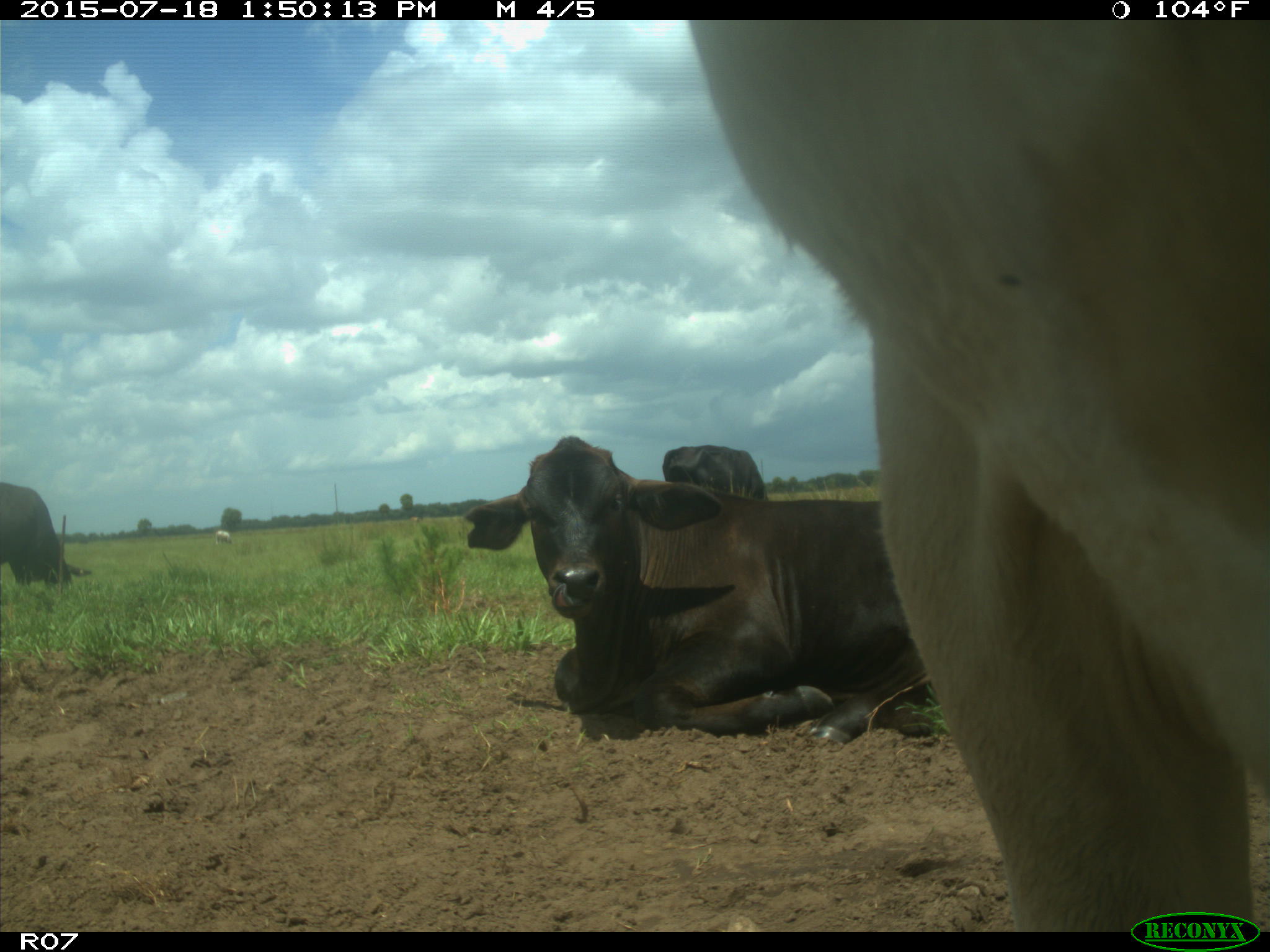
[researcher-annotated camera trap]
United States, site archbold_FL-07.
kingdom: Animalia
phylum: Chordata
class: Mammalia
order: Artiodactyla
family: Bovidae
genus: Bos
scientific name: Bos taurus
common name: domestic cow